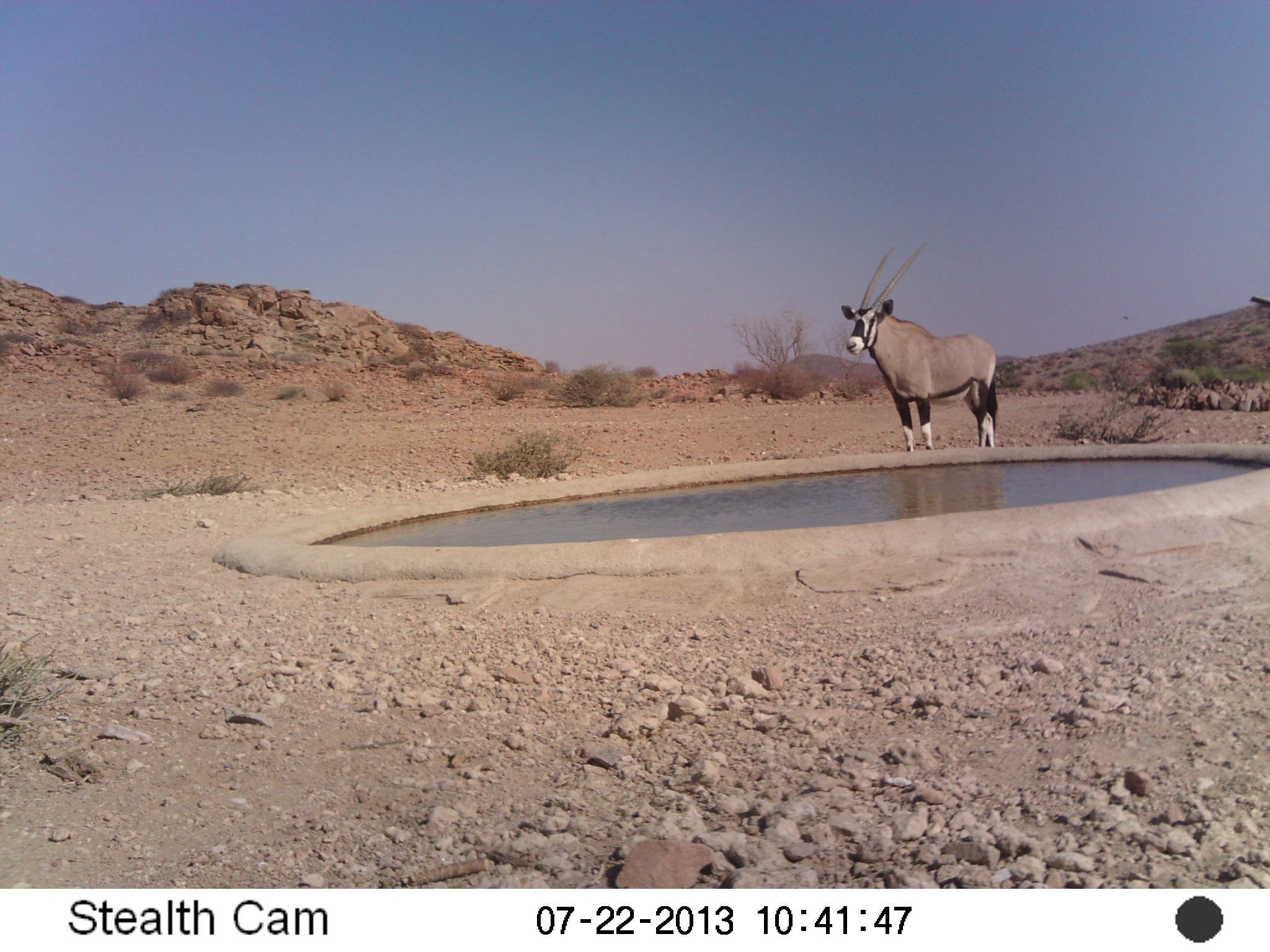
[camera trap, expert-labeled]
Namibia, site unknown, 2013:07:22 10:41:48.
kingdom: Animalia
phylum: Chordata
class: Mammalia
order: Artiodactyla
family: Bovidae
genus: Oryx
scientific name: Oryx gazella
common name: gemsbok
Oryx gazella (gemsbok).